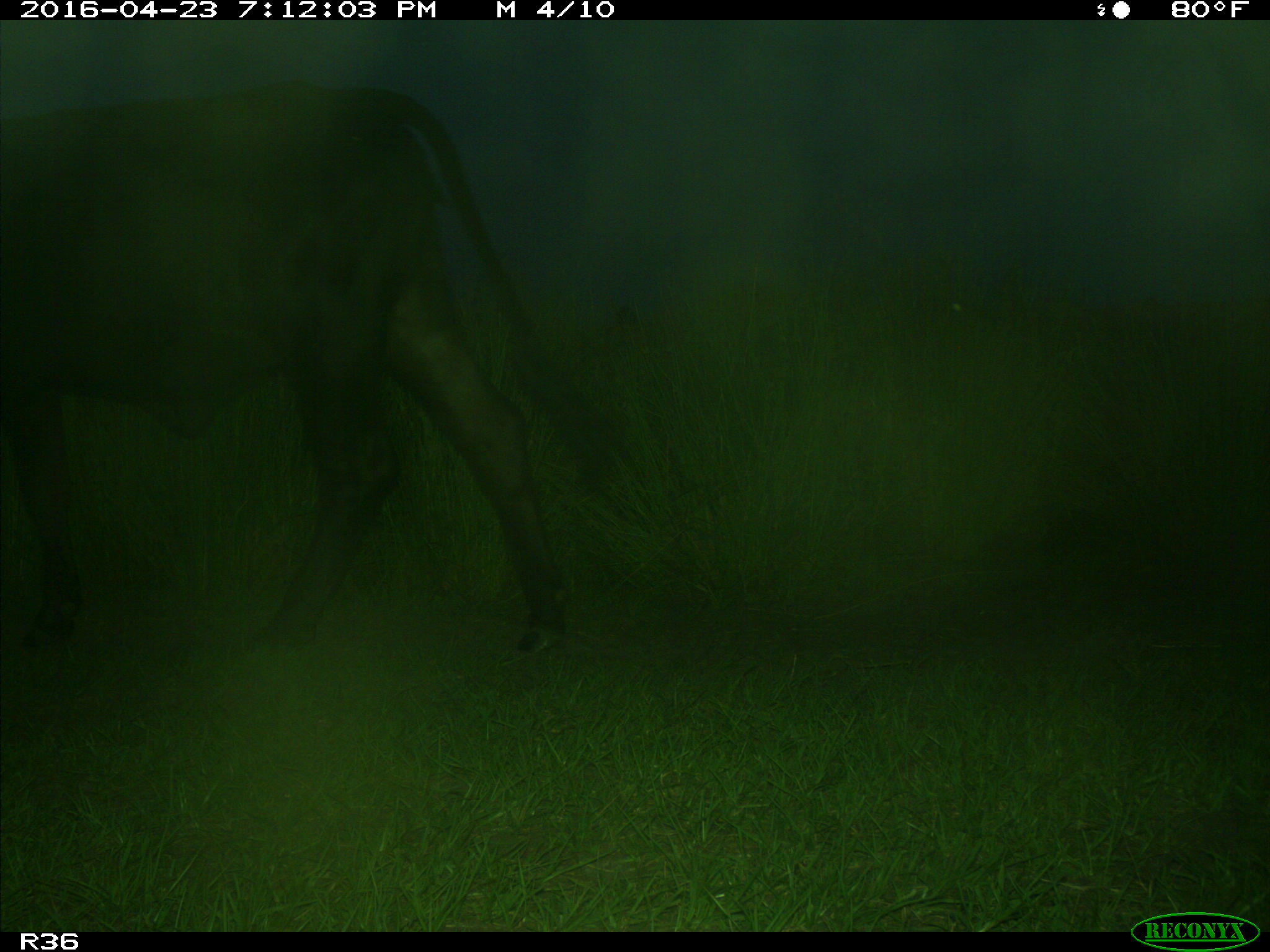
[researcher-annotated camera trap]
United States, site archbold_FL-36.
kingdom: Animalia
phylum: Chordata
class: Mammalia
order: Artiodactyla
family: Bovidae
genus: Bos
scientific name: Bos taurus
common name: domestic cow